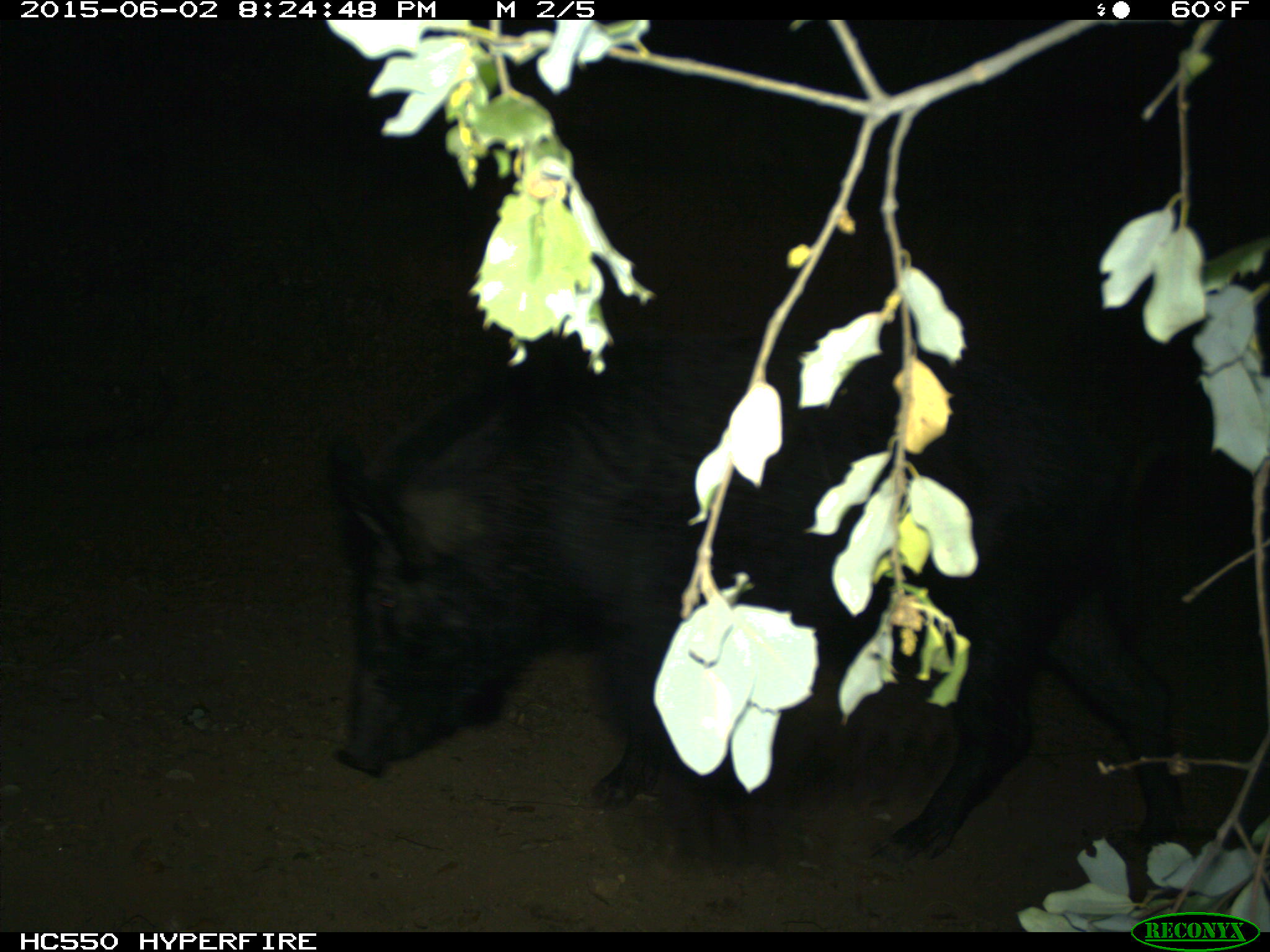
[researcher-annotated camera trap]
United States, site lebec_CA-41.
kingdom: Animalia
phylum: Chordata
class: Mammalia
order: Artiodactyla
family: Suidae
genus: Sus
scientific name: Sus scrofa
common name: wild boar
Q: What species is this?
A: Sus scrofa (wild boar).